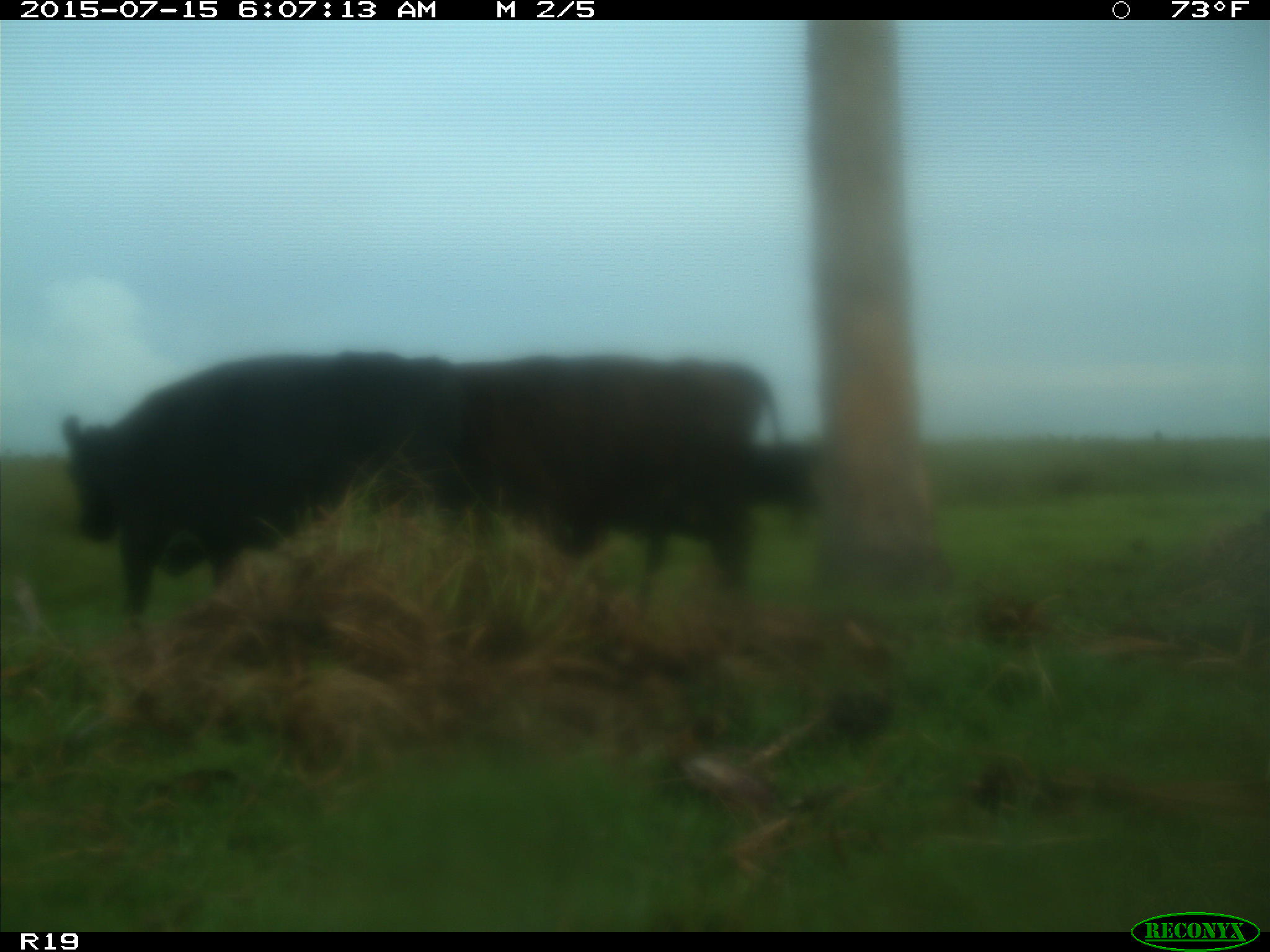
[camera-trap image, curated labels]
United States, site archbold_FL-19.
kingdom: Animalia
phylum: Chordata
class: Mammalia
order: Artiodactyla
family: Bovidae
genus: Bos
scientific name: Bos taurus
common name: domestic cow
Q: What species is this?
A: Bos taurus (domestic cow).